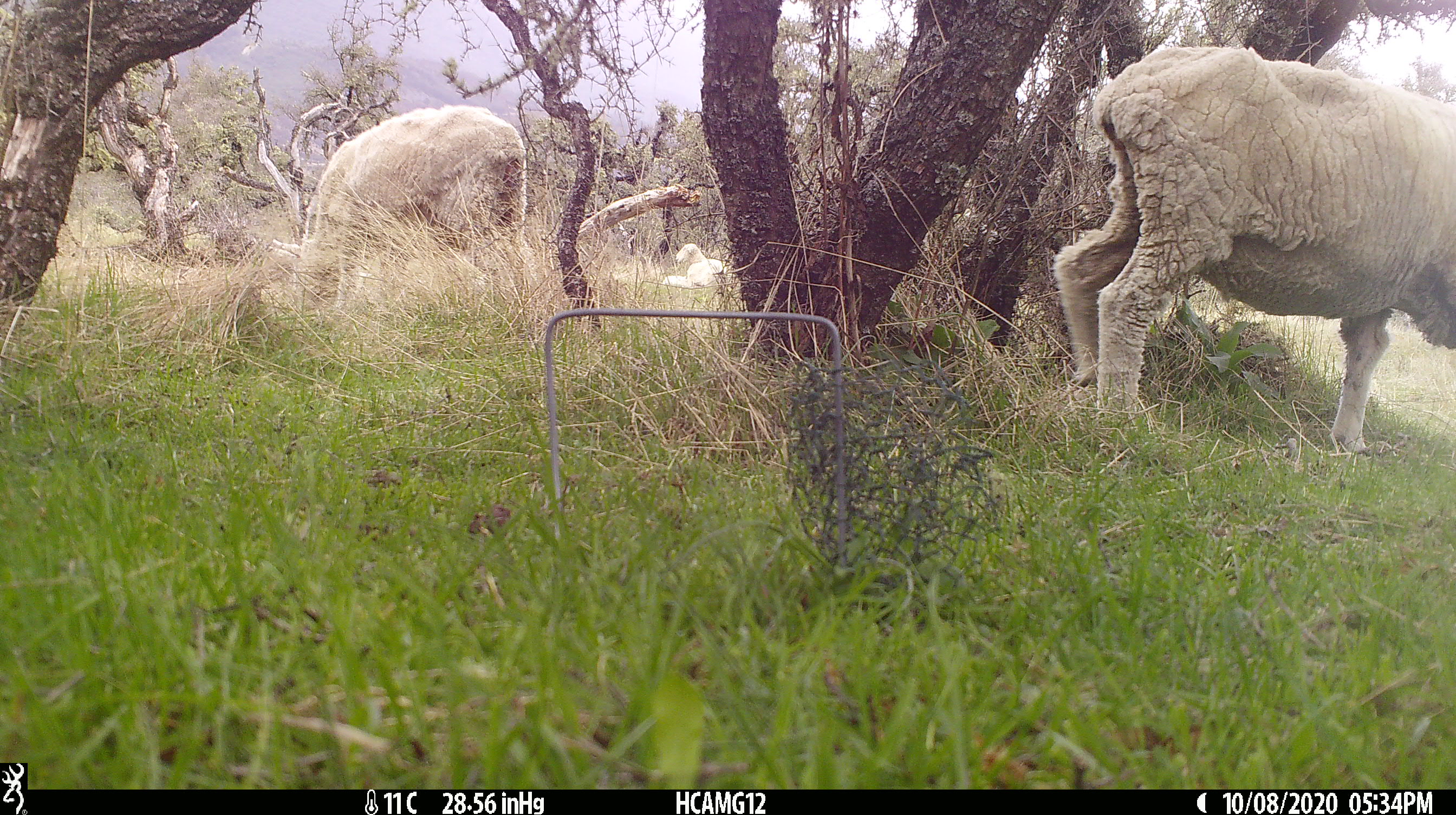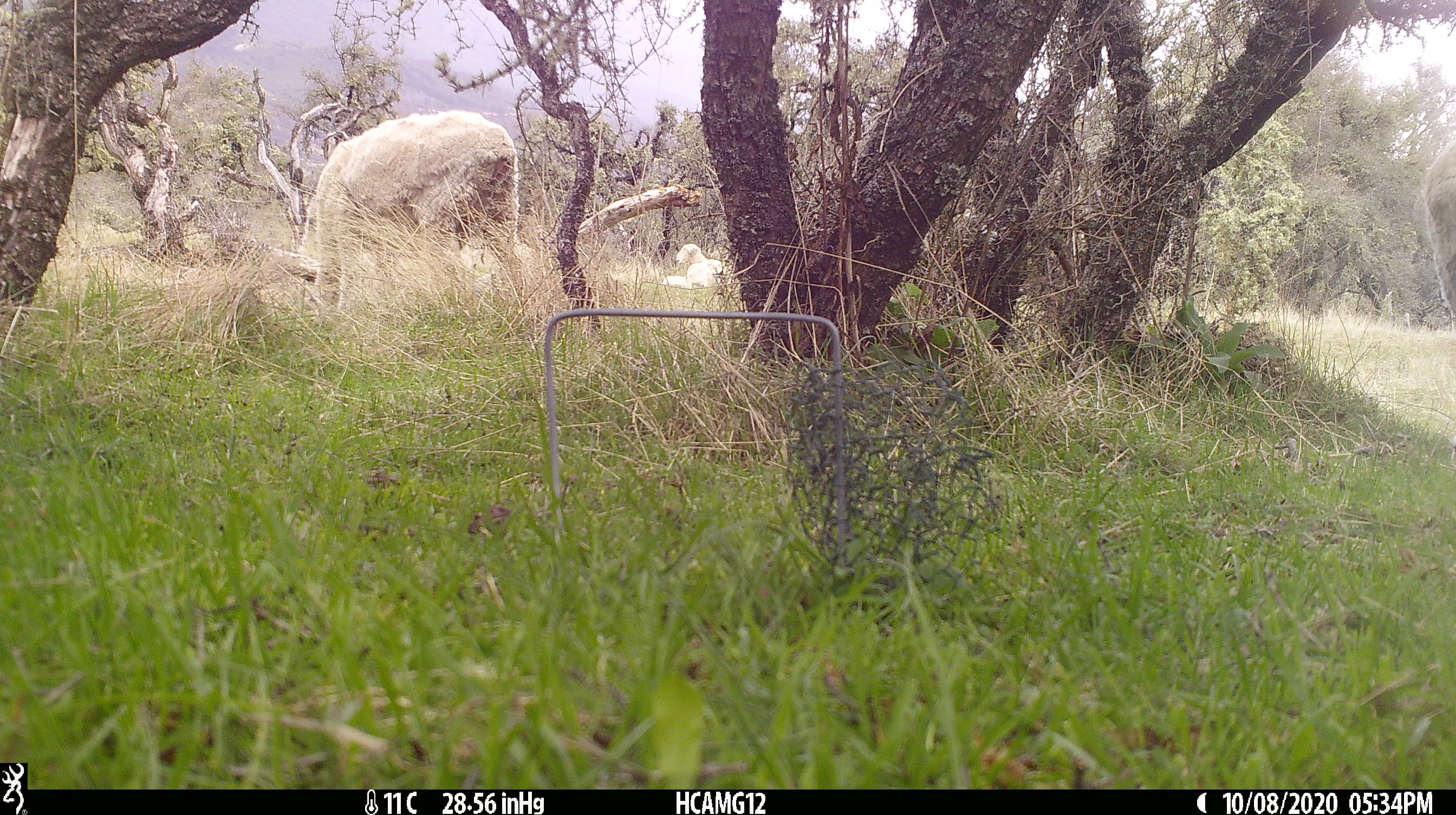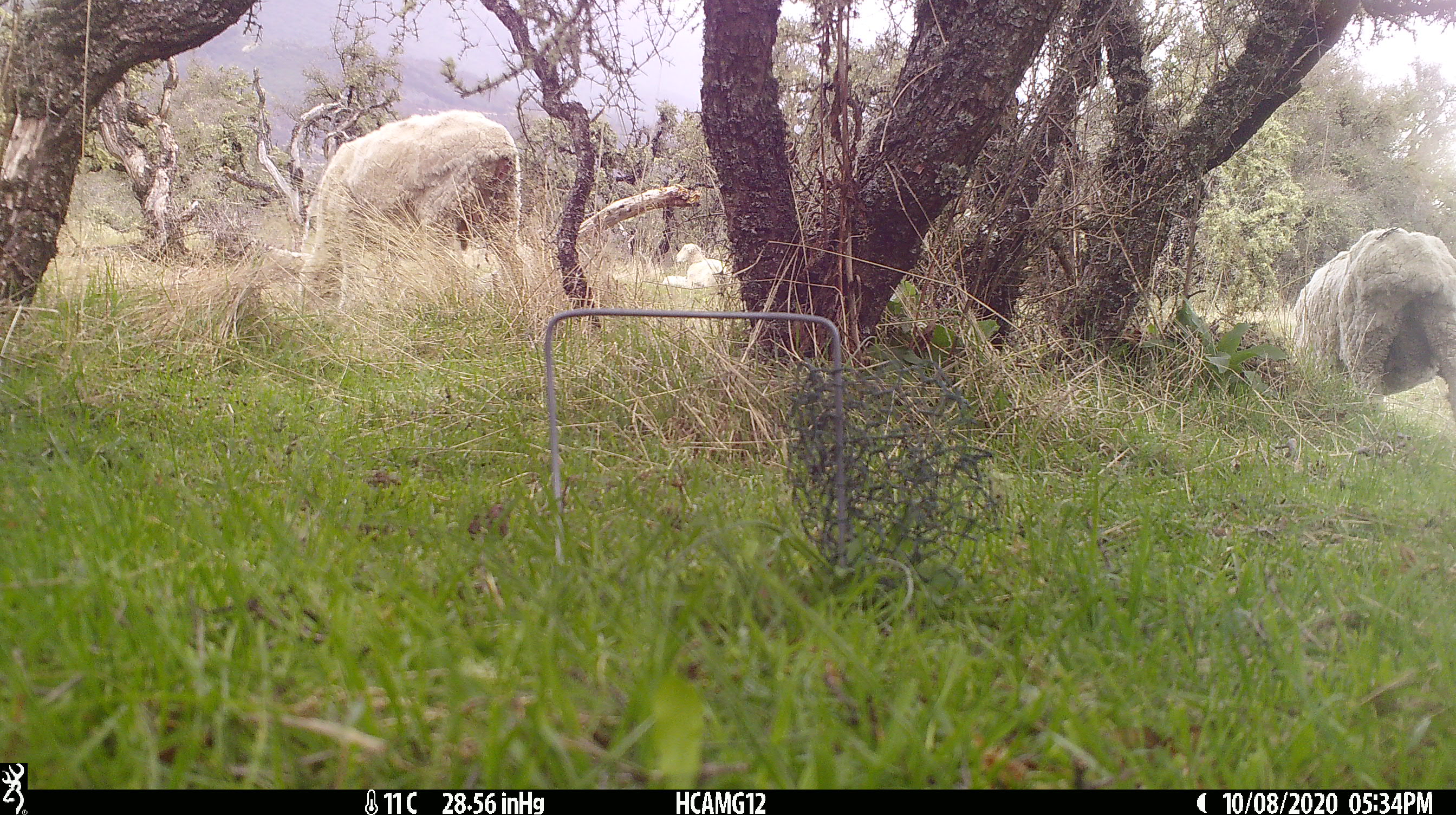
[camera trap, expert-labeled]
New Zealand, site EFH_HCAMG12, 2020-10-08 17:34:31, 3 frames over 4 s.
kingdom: Animalia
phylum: Chordata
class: Mammalia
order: Artiodactyla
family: Bovidae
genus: Ovis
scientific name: Ovis aries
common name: domestic sheep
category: sheep